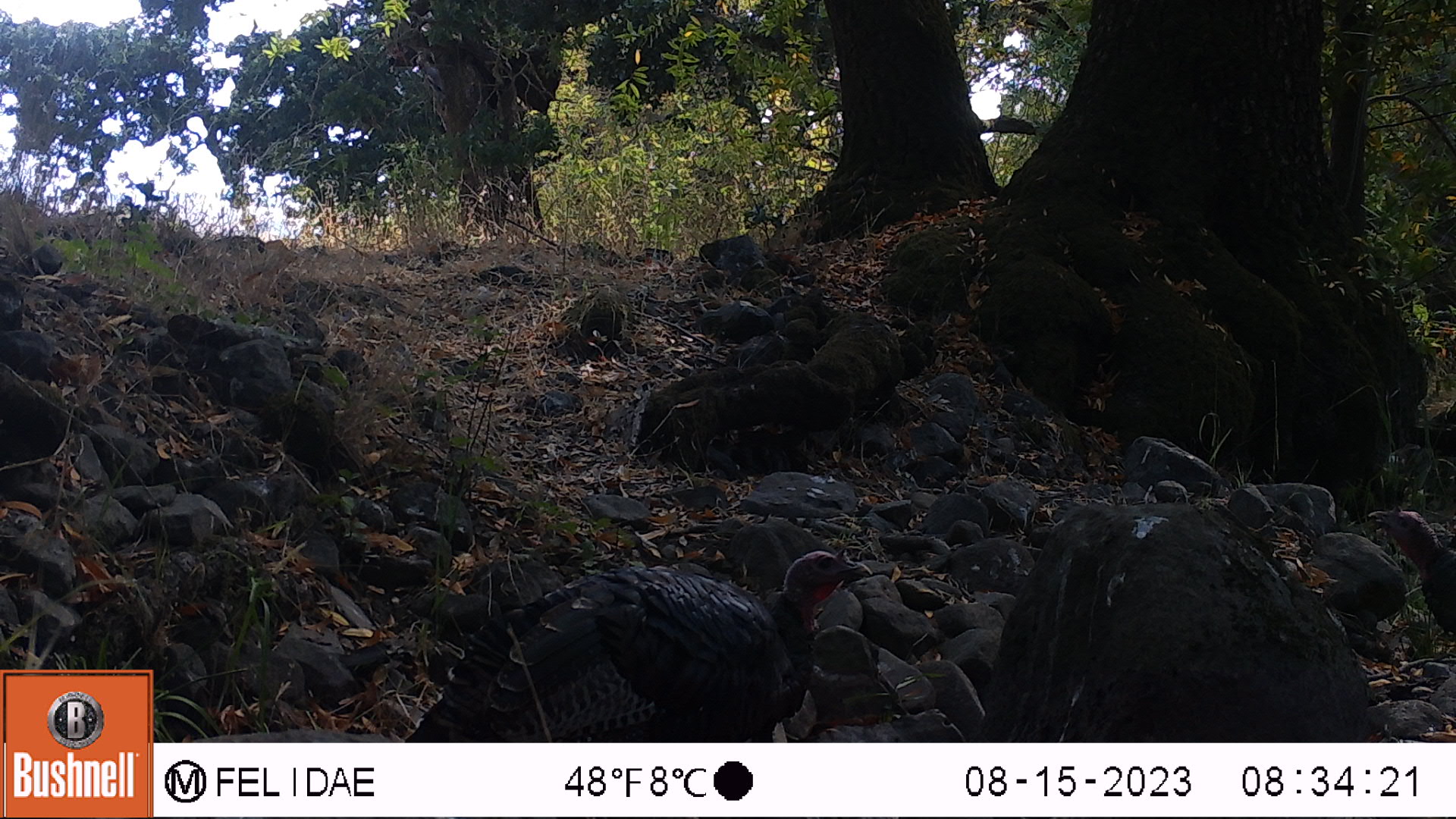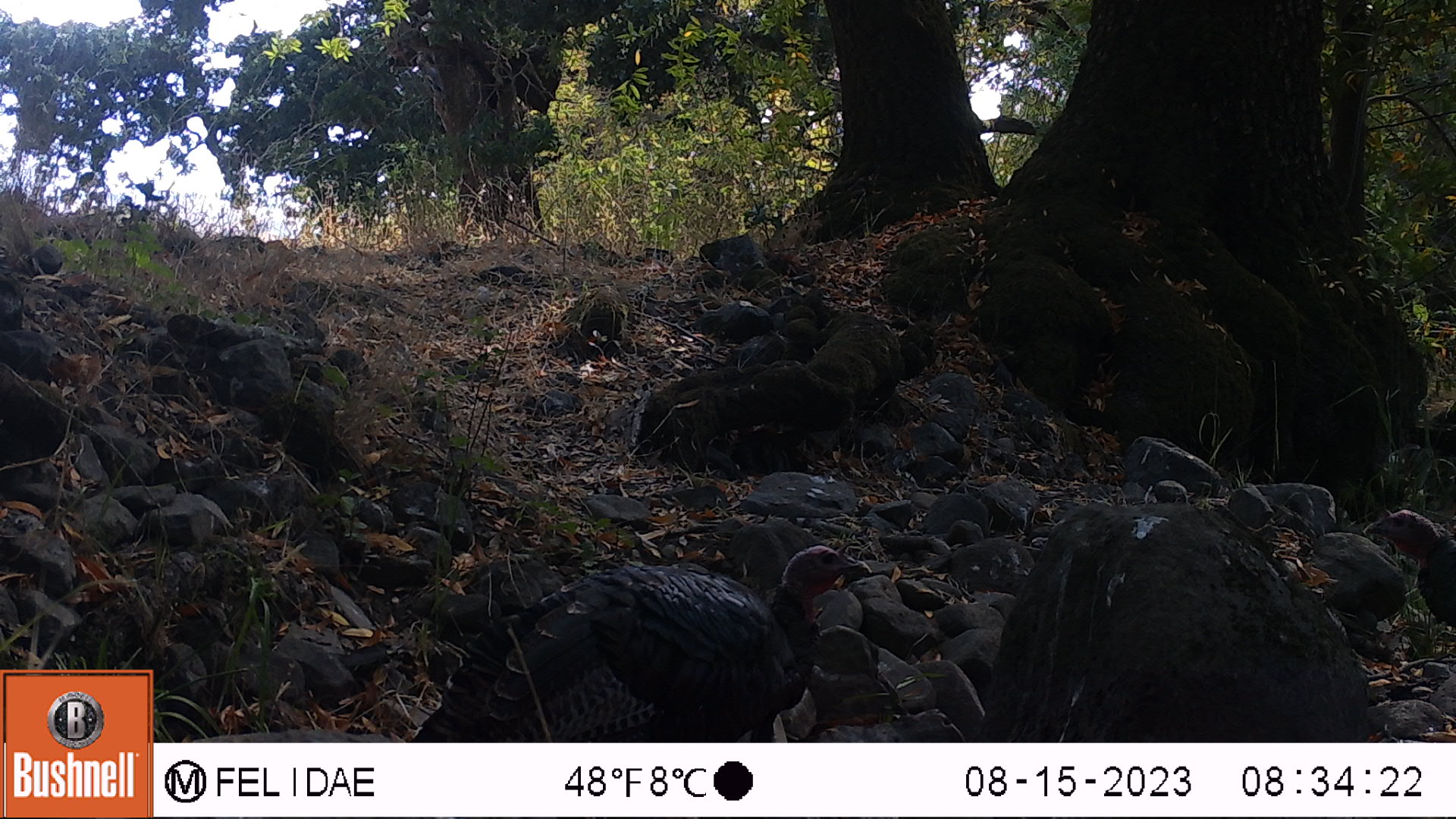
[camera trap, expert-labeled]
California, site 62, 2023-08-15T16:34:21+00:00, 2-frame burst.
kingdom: Animalia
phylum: Chordata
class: Aves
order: Galliformes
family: Phasianidae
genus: Meleagris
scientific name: Meleagris gallopavo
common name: turkey